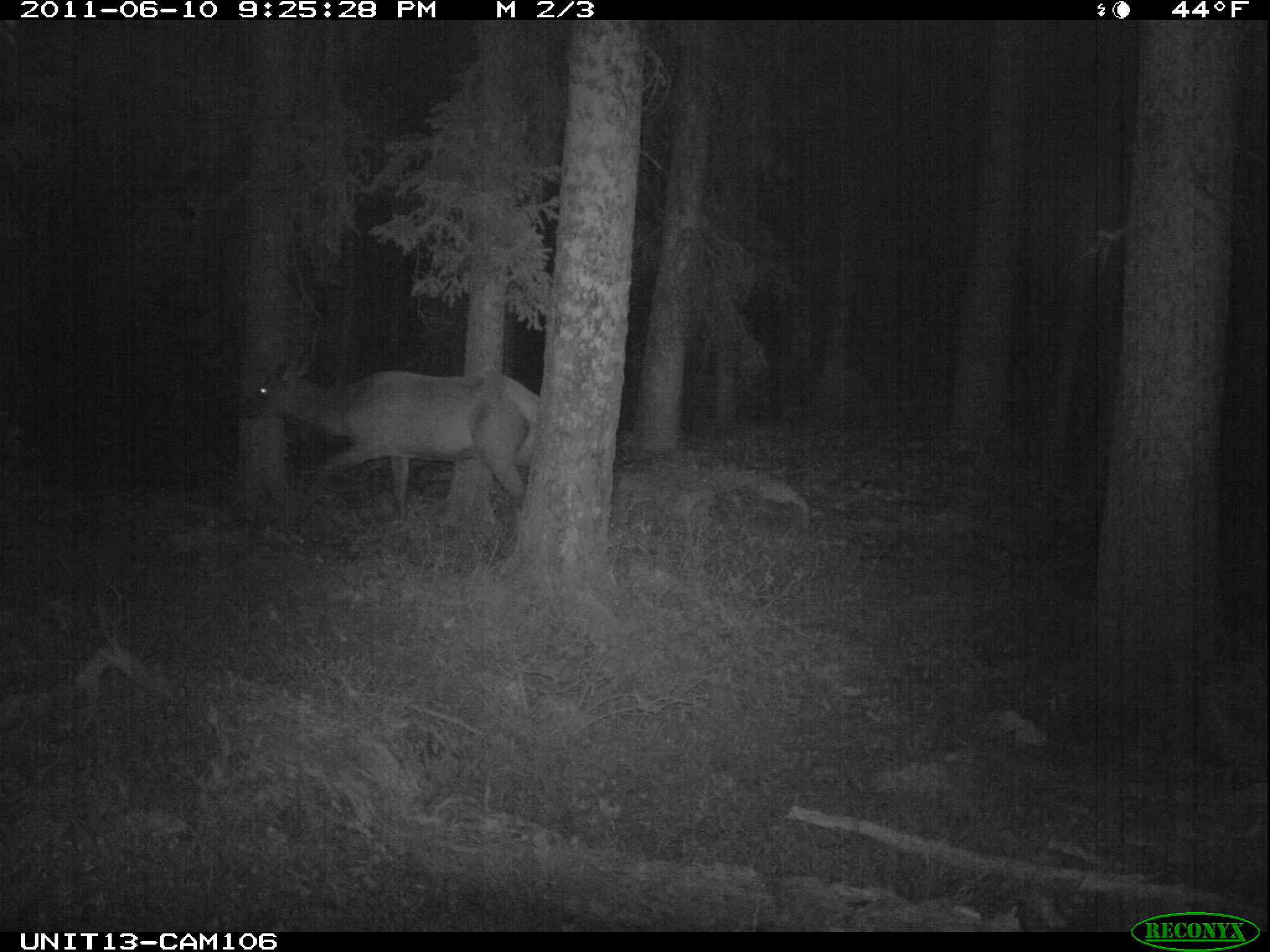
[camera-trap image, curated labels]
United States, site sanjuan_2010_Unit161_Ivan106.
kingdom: Animalia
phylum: Chordata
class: Mammalia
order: Artiodactyla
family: Cervidae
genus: Cervus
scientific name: Cervus elaphus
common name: red deer